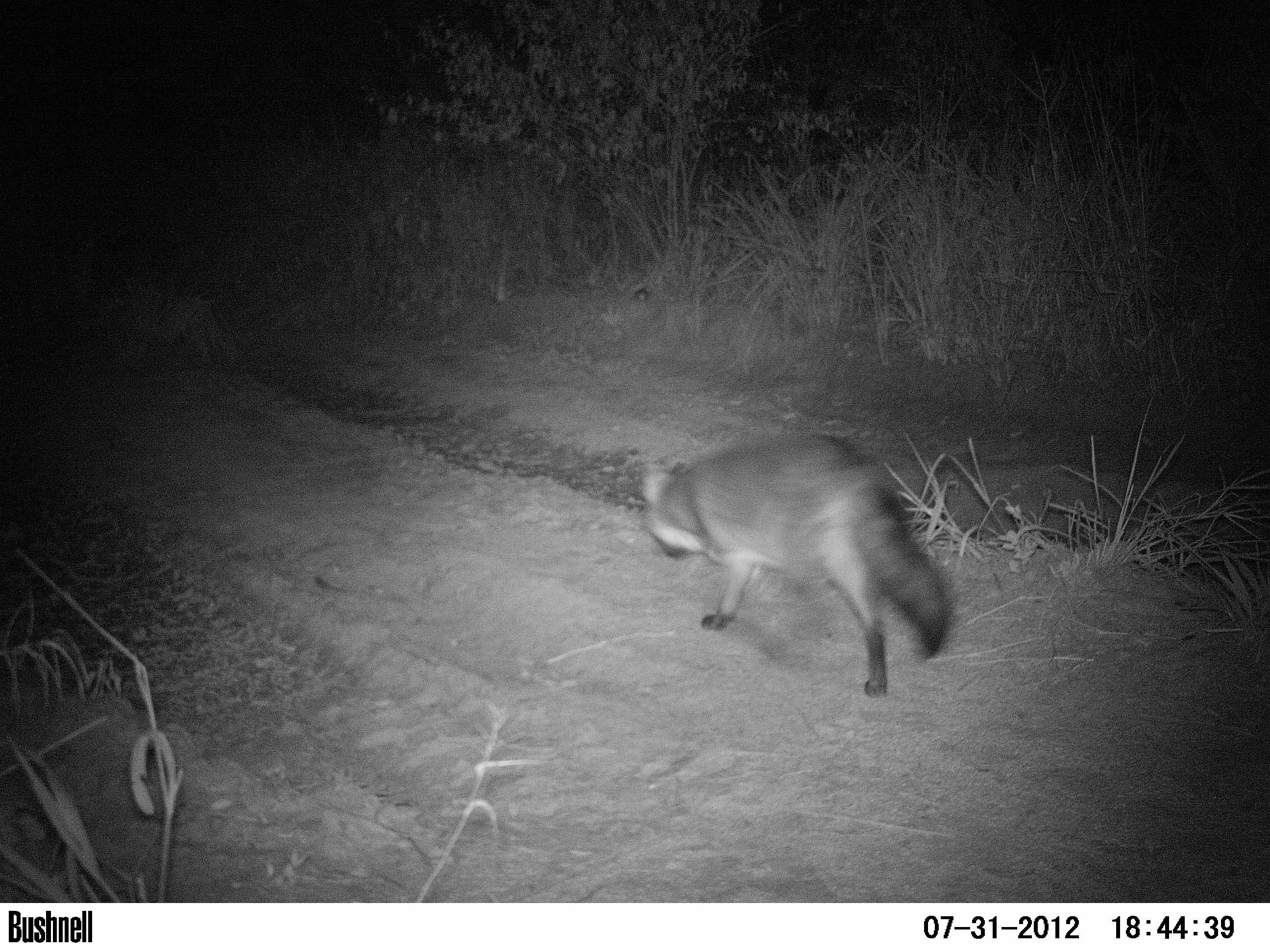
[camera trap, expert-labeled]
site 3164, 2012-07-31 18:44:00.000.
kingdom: Animalia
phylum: Chordata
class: Mammalia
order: Carnivora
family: Canidae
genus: Cerdocyon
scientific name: Cerdocyon thous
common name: crab-eating fox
Cerdocyon thous (crab-eating fox), count 1.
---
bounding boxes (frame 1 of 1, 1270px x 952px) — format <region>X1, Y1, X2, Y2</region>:
cerdocyon thous: <region>640, 430, 949, 697</region>